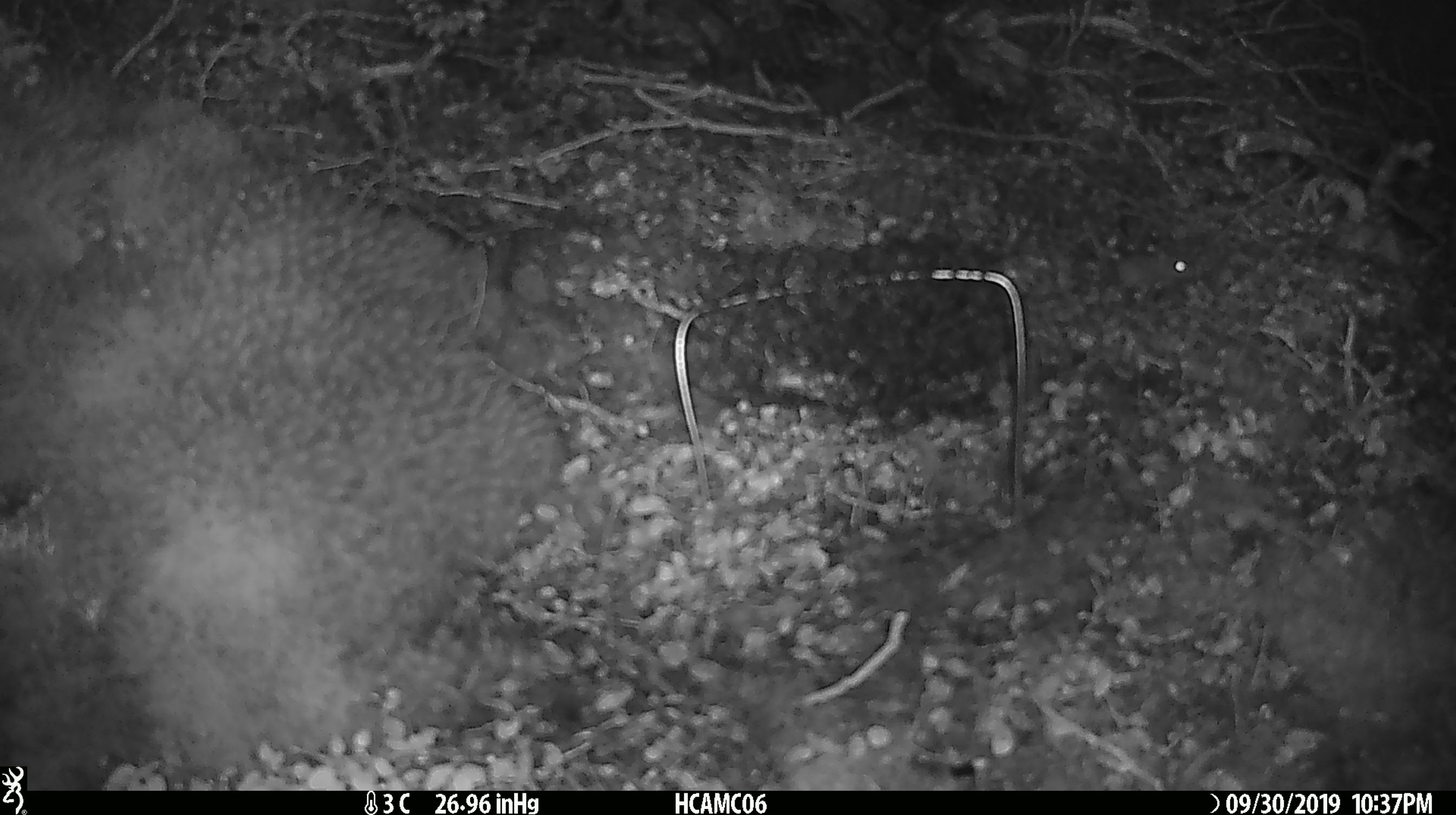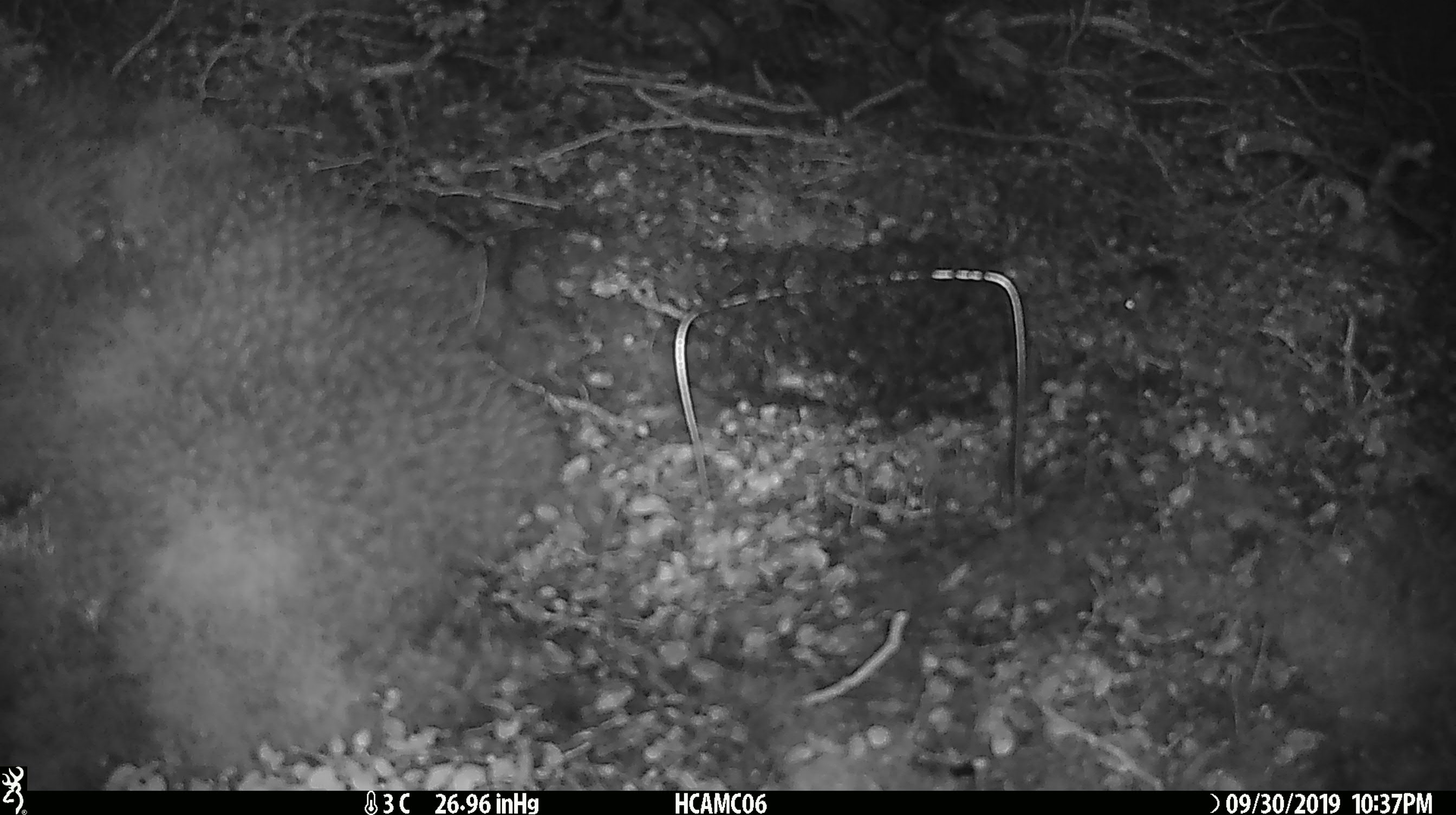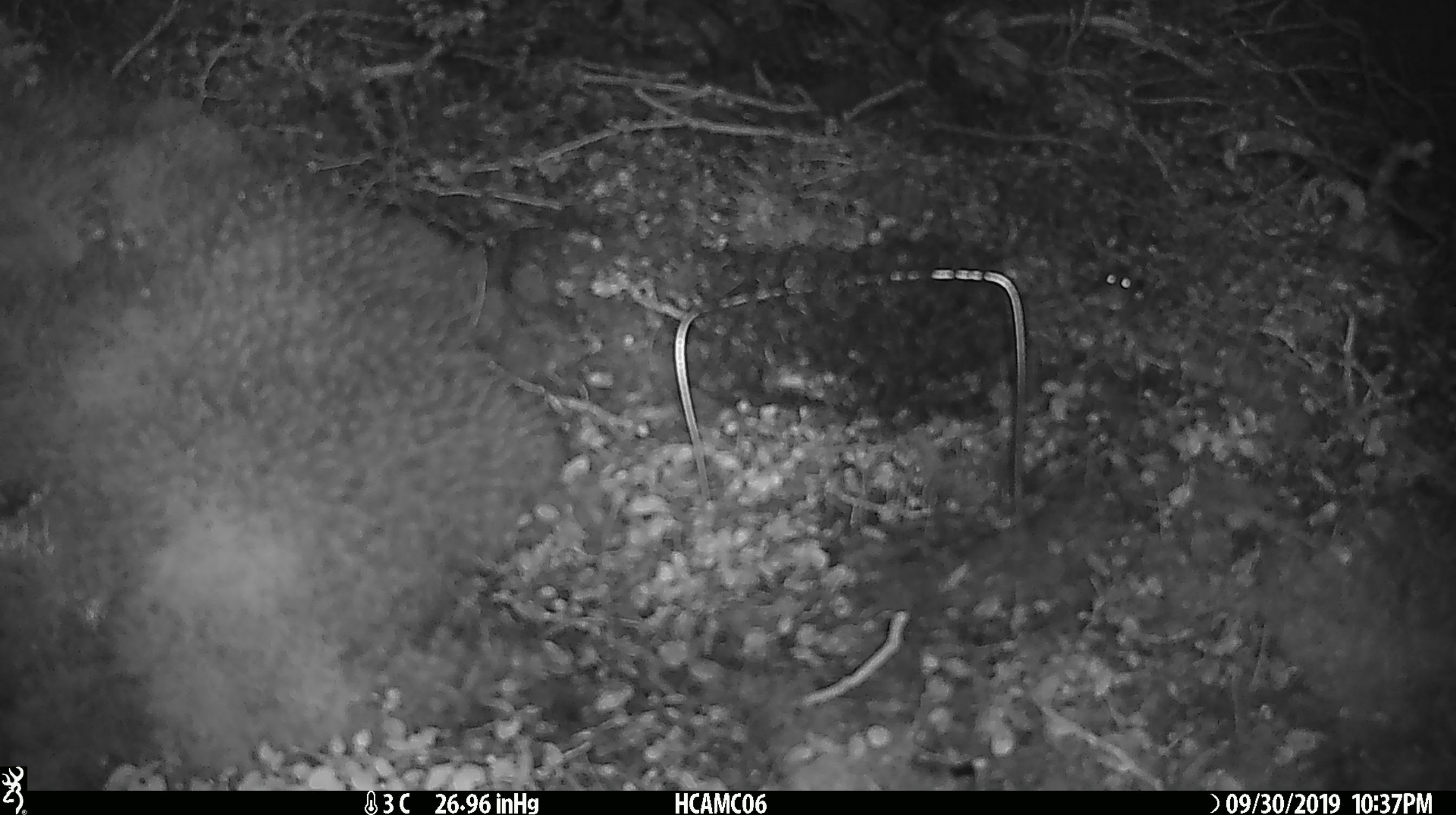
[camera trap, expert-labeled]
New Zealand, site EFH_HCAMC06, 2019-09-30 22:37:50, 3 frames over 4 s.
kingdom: Animalia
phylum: Chordata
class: Mammalia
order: Rodentia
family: Muridae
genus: Mus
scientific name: Mus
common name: mouse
Mouse (Mus).